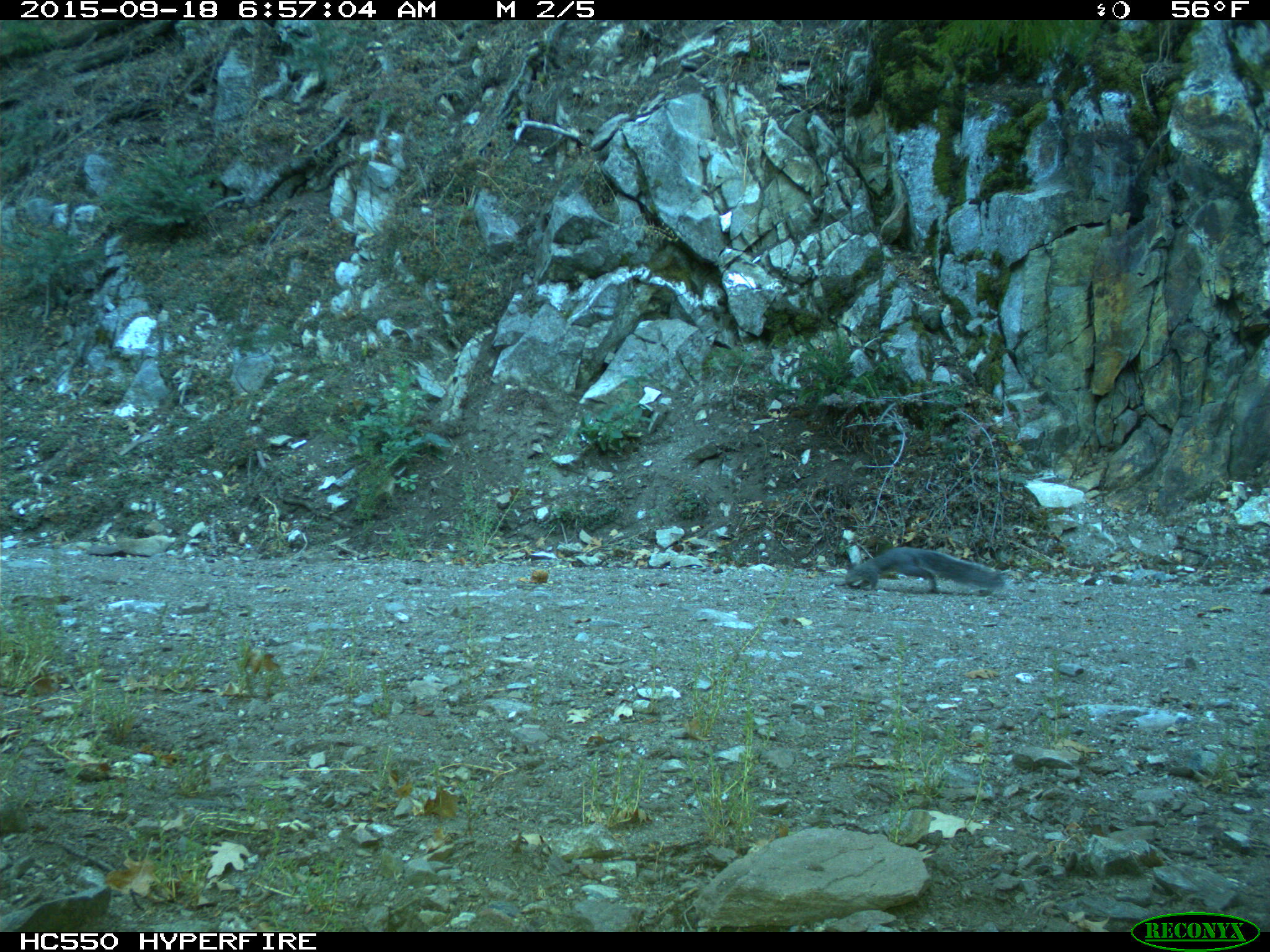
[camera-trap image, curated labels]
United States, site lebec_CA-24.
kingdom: Animalia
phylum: Chordata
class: Mammalia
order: Rodentia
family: Sciuridae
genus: Sciurus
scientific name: Sciurus carolinensis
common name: eastern gray squirrel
Sciurus carolinensis (eastern gray squirrel).